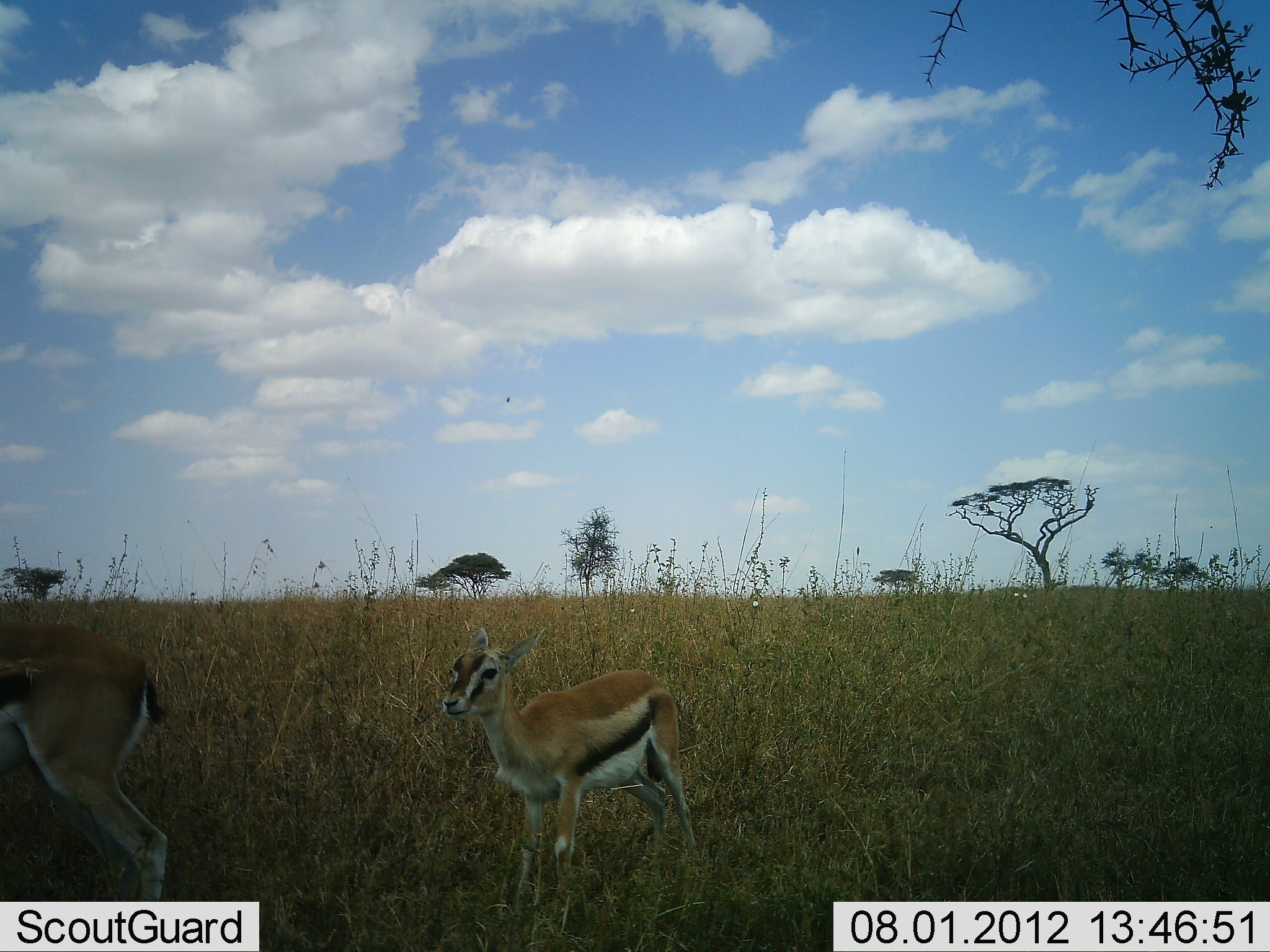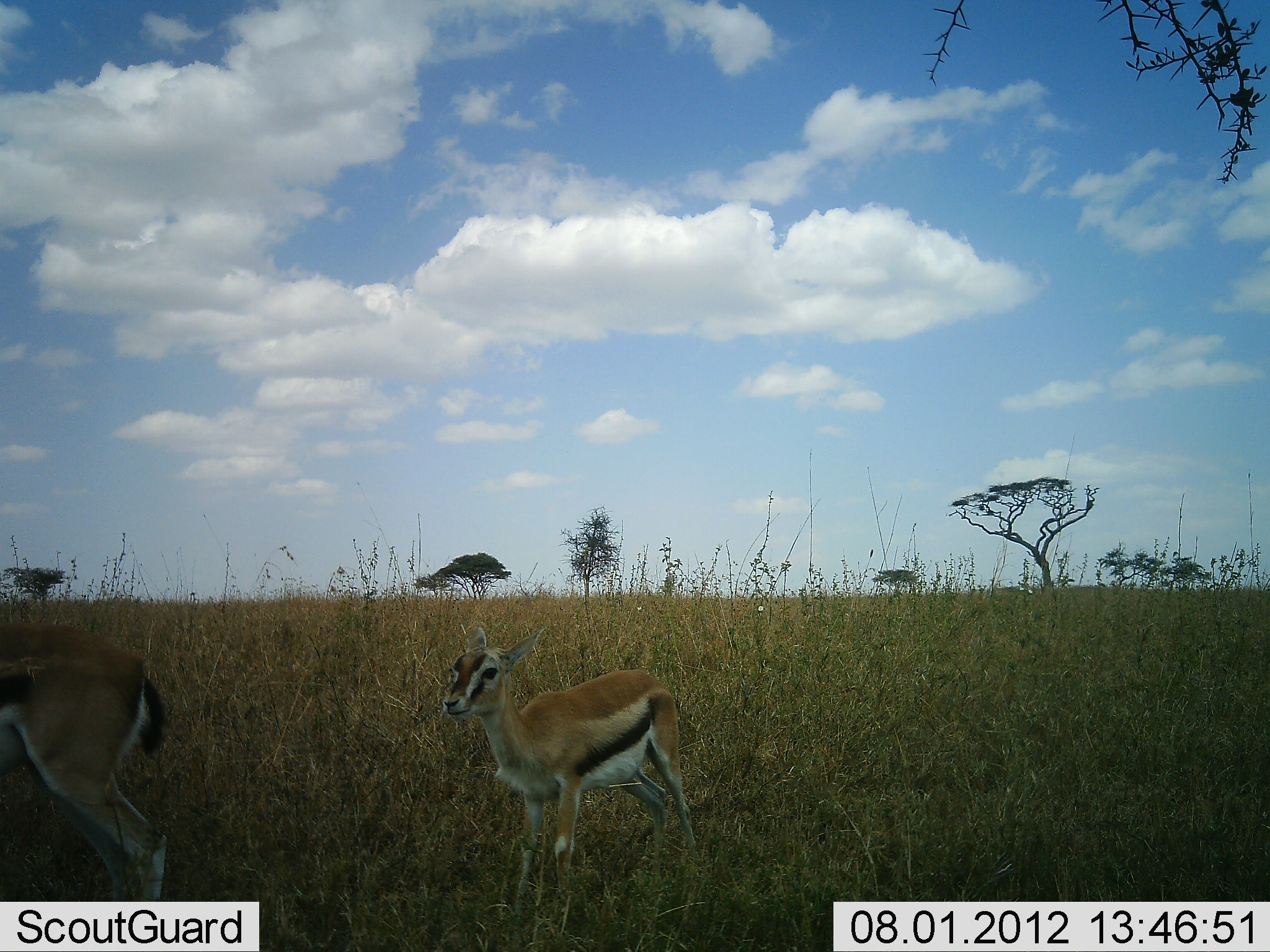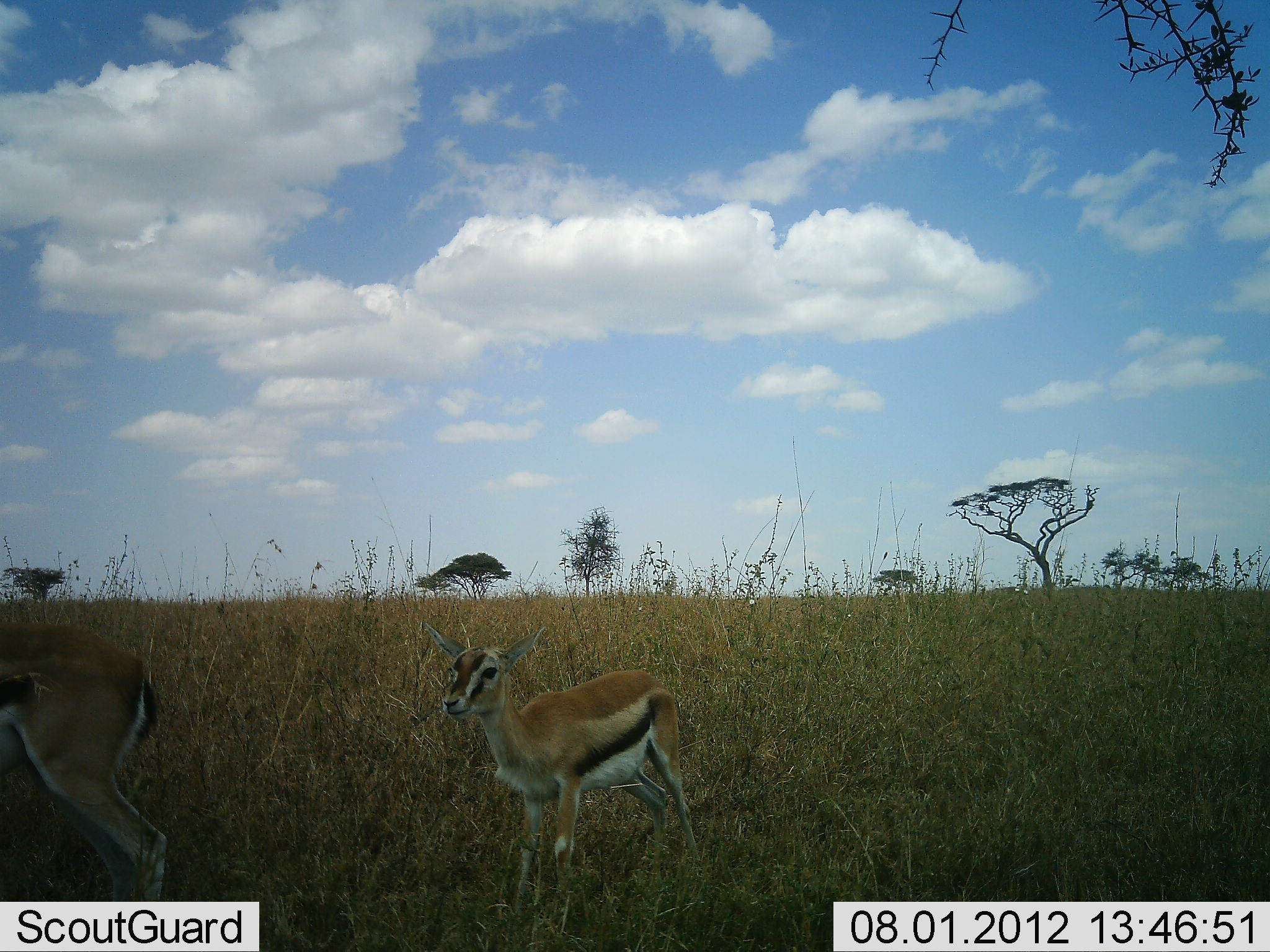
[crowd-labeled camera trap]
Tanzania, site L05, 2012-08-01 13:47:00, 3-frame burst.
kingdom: Animalia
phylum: Chordata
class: Mammalia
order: Artiodactyla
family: Bovidae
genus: Eudorcas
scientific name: Eudorcas thomsonii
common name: thomson's gazelle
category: gazellethomsons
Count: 2.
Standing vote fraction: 100%.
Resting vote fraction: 0%.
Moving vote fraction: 0%.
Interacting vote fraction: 0%.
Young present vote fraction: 70%.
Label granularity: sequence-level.